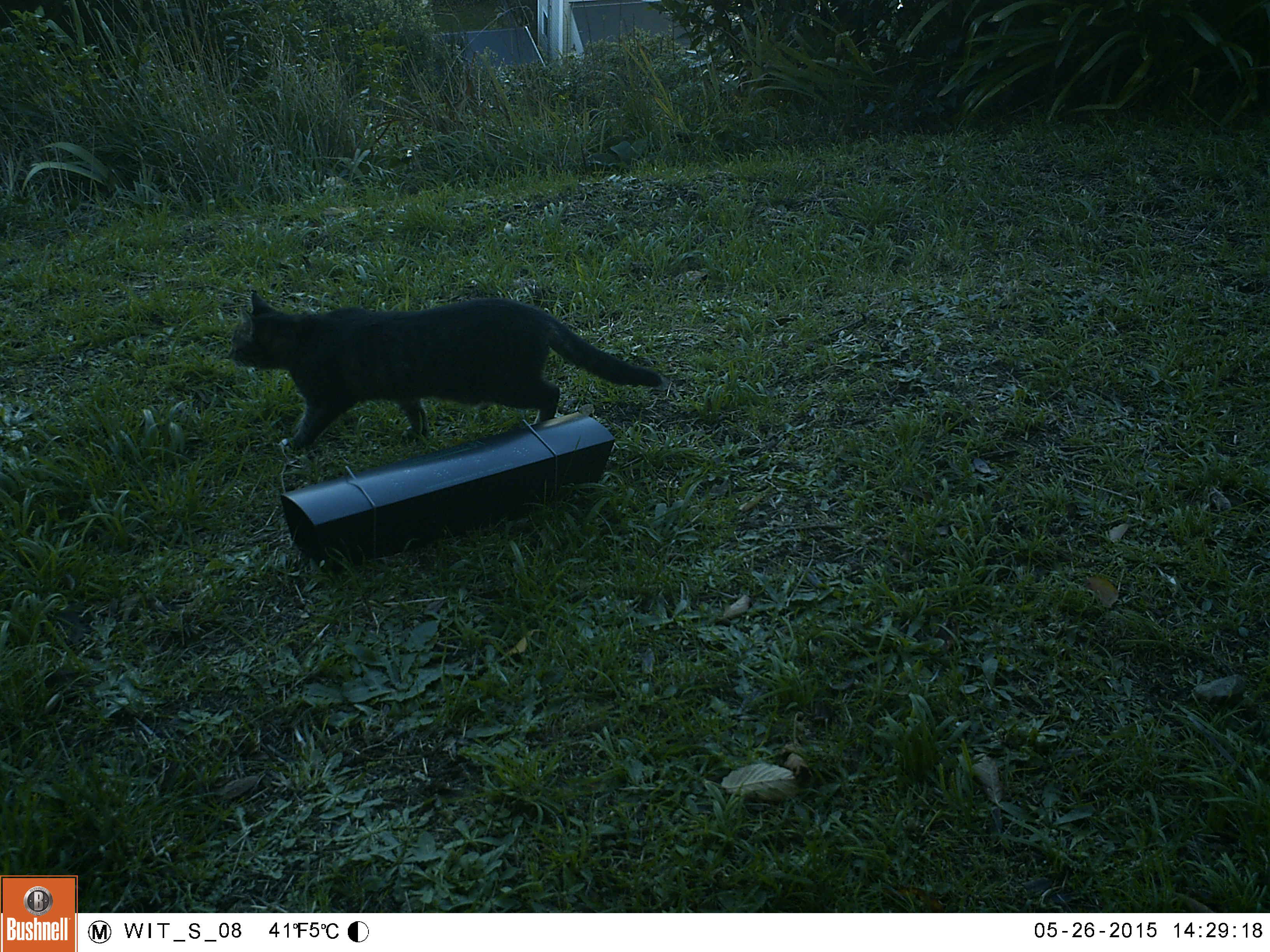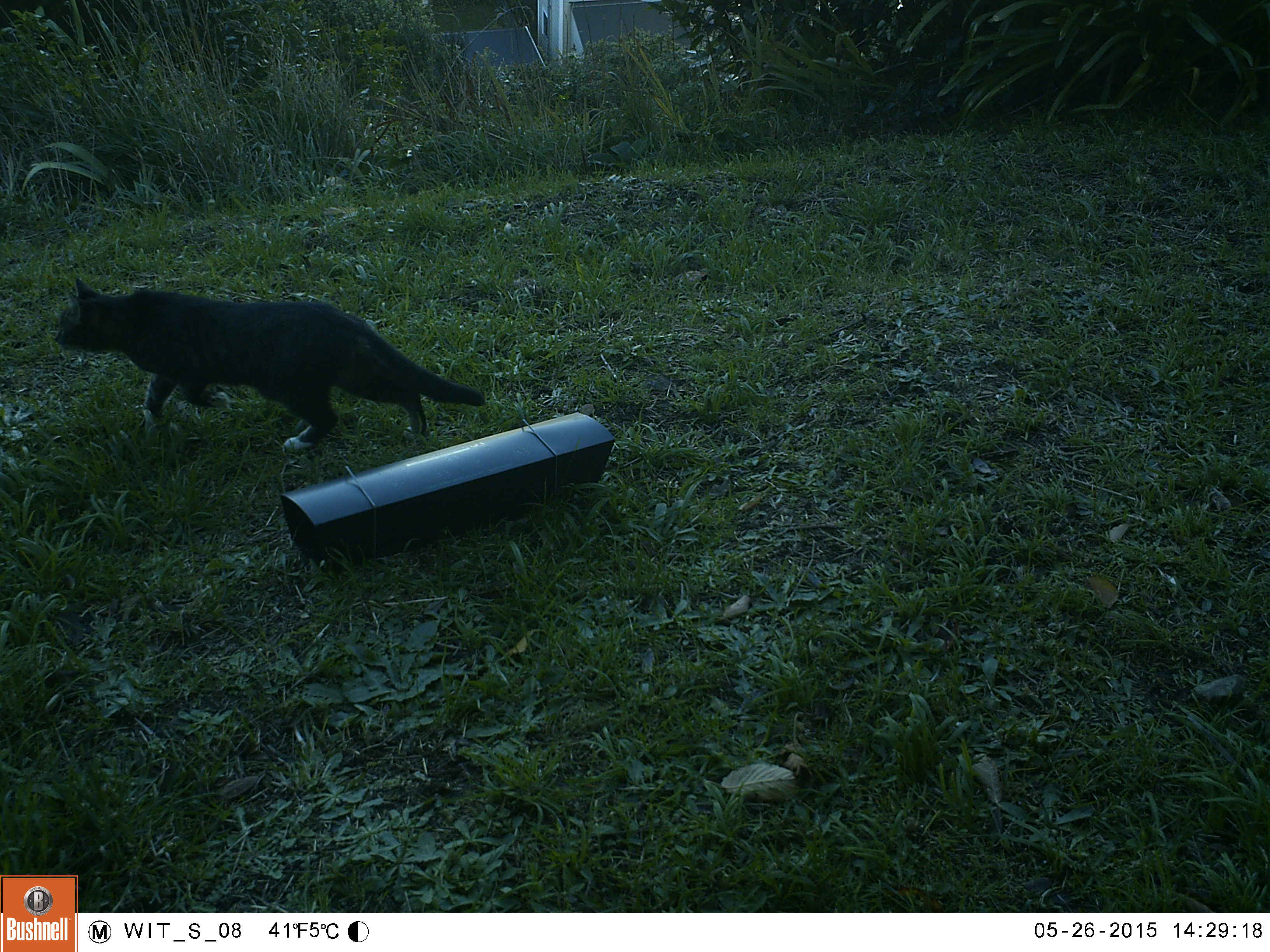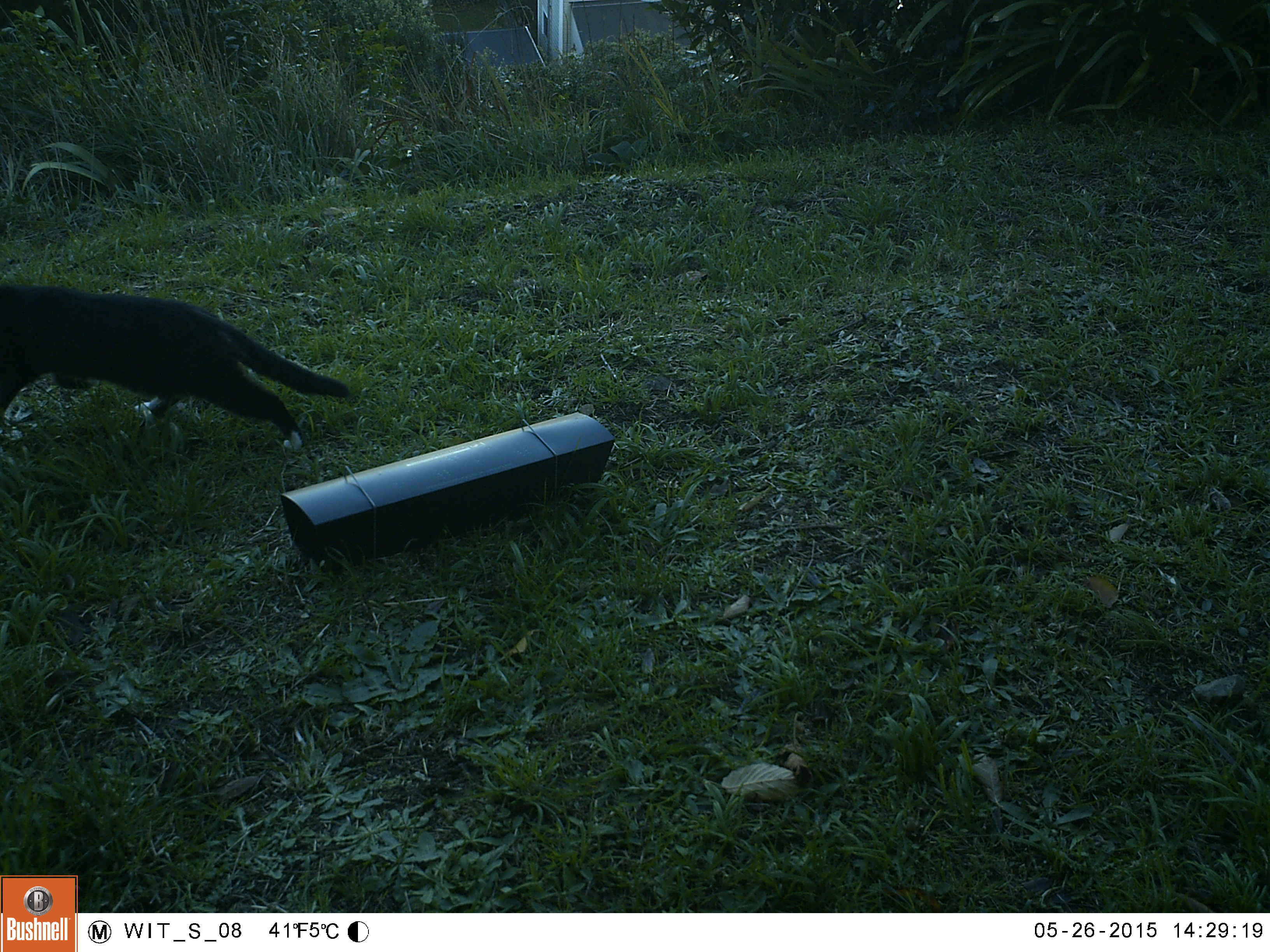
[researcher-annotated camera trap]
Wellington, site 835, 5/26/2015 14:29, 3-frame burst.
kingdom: Animalia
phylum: Chordata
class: Mammalia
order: Carnivora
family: Felidae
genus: Felis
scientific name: Felis catus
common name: cat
Cat (Felis catus).